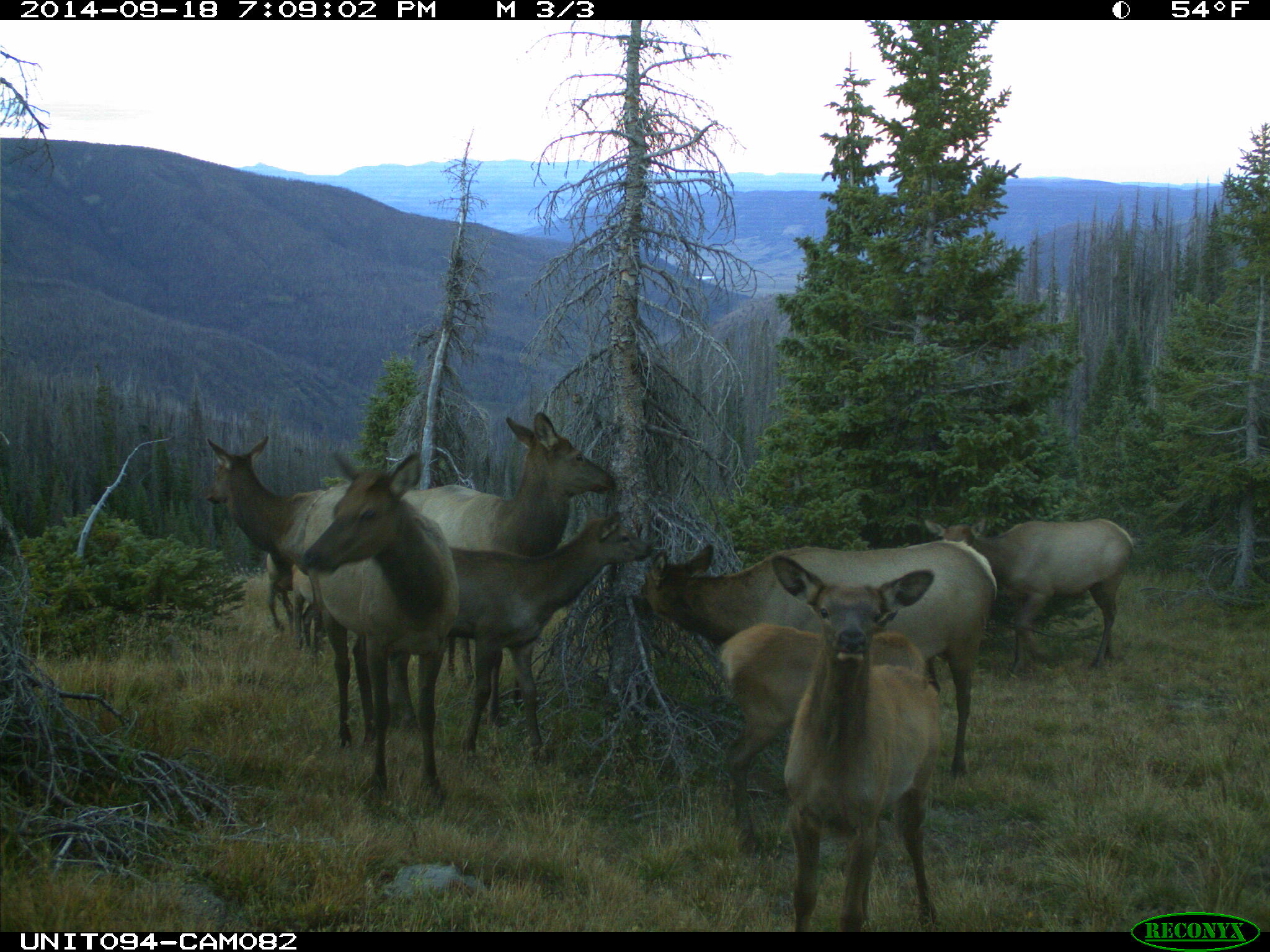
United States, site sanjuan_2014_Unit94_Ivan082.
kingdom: Animalia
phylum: Chordata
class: Mammalia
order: Artiodactyla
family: Cervidae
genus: Cervus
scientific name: Cervus elaphus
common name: red deer